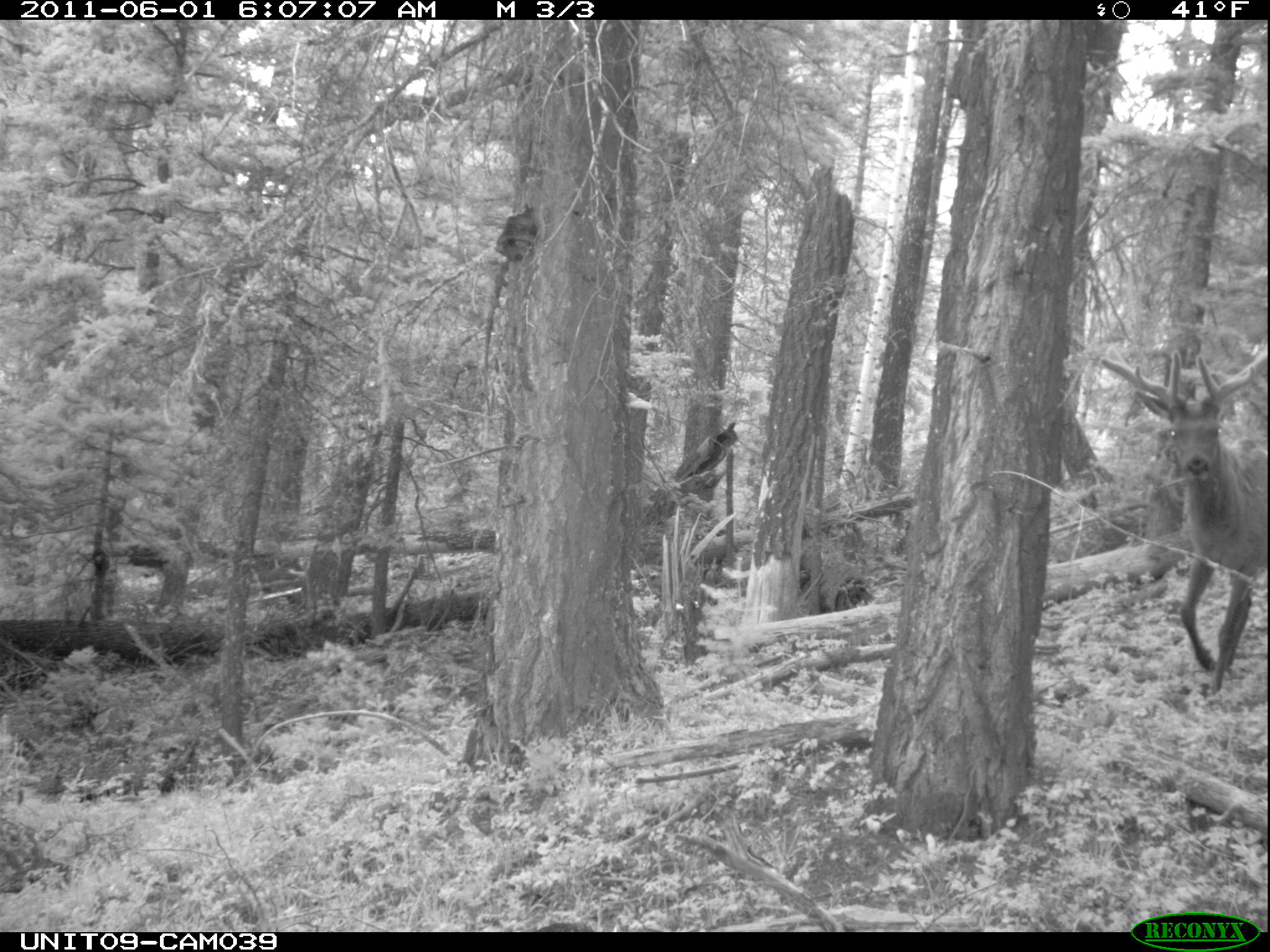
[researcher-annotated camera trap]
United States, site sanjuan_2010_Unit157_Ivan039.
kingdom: Animalia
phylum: Chordata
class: Mammalia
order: Artiodactyla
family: Cervidae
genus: Cervus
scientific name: Cervus elaphus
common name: red deer